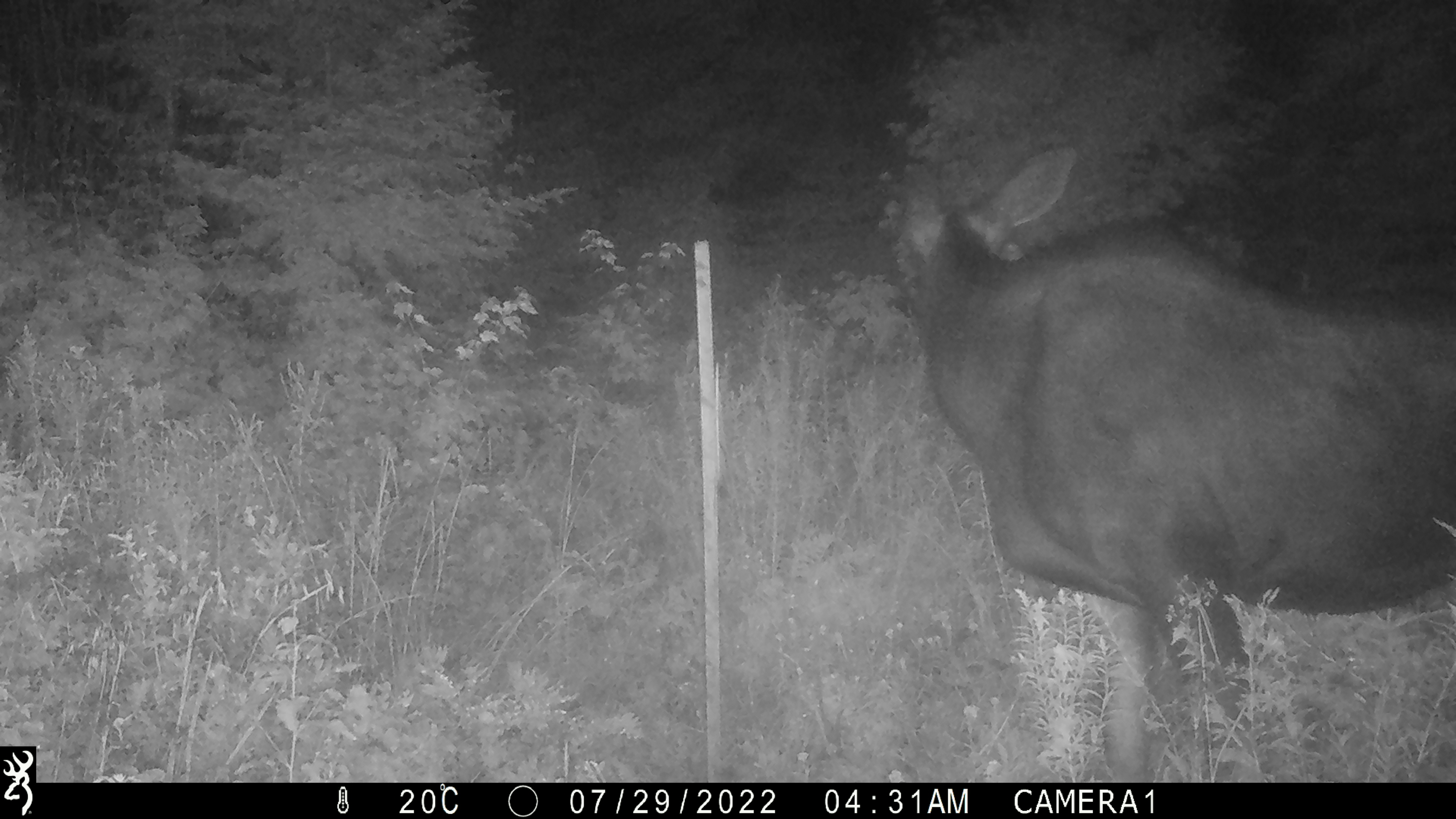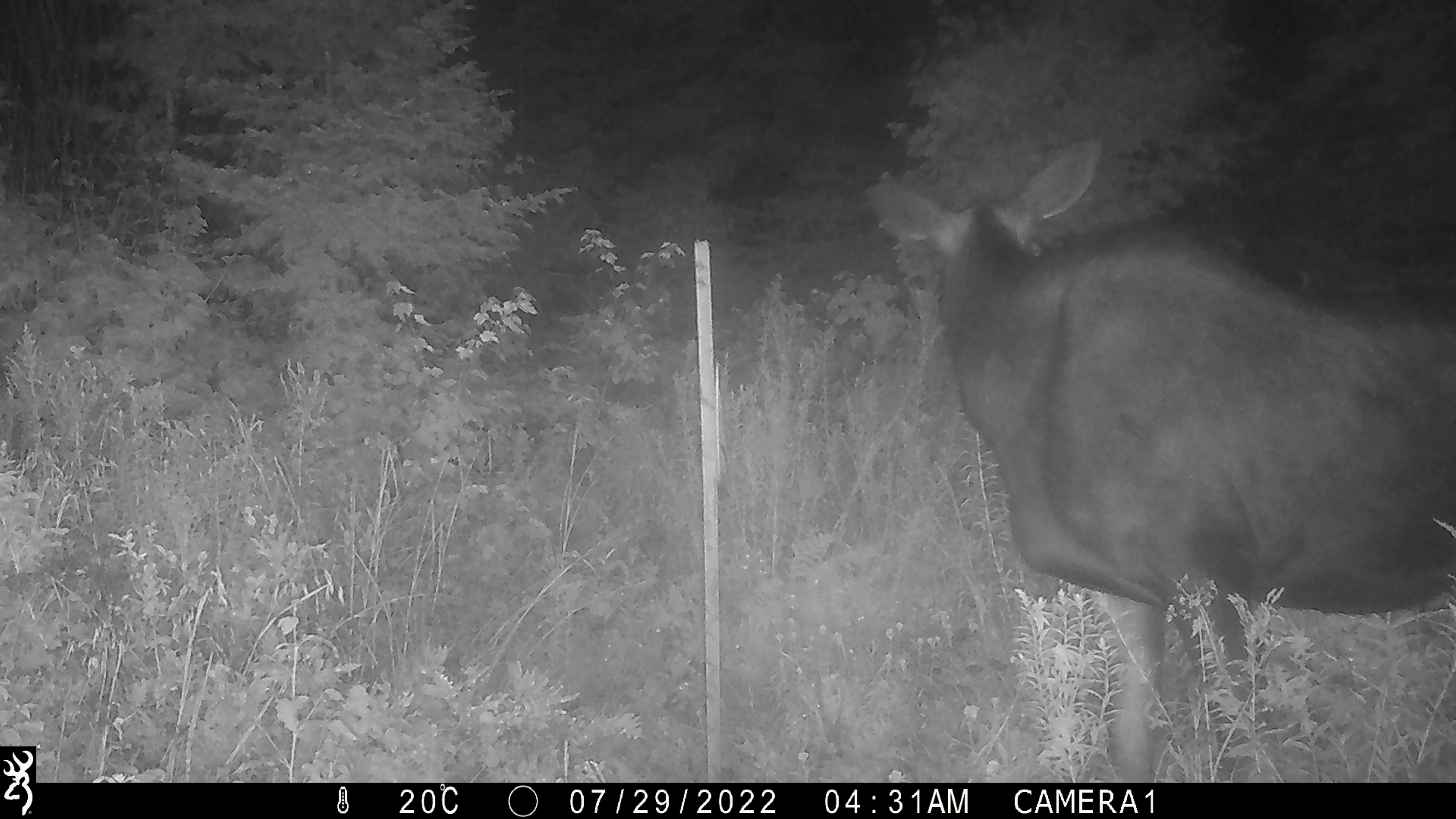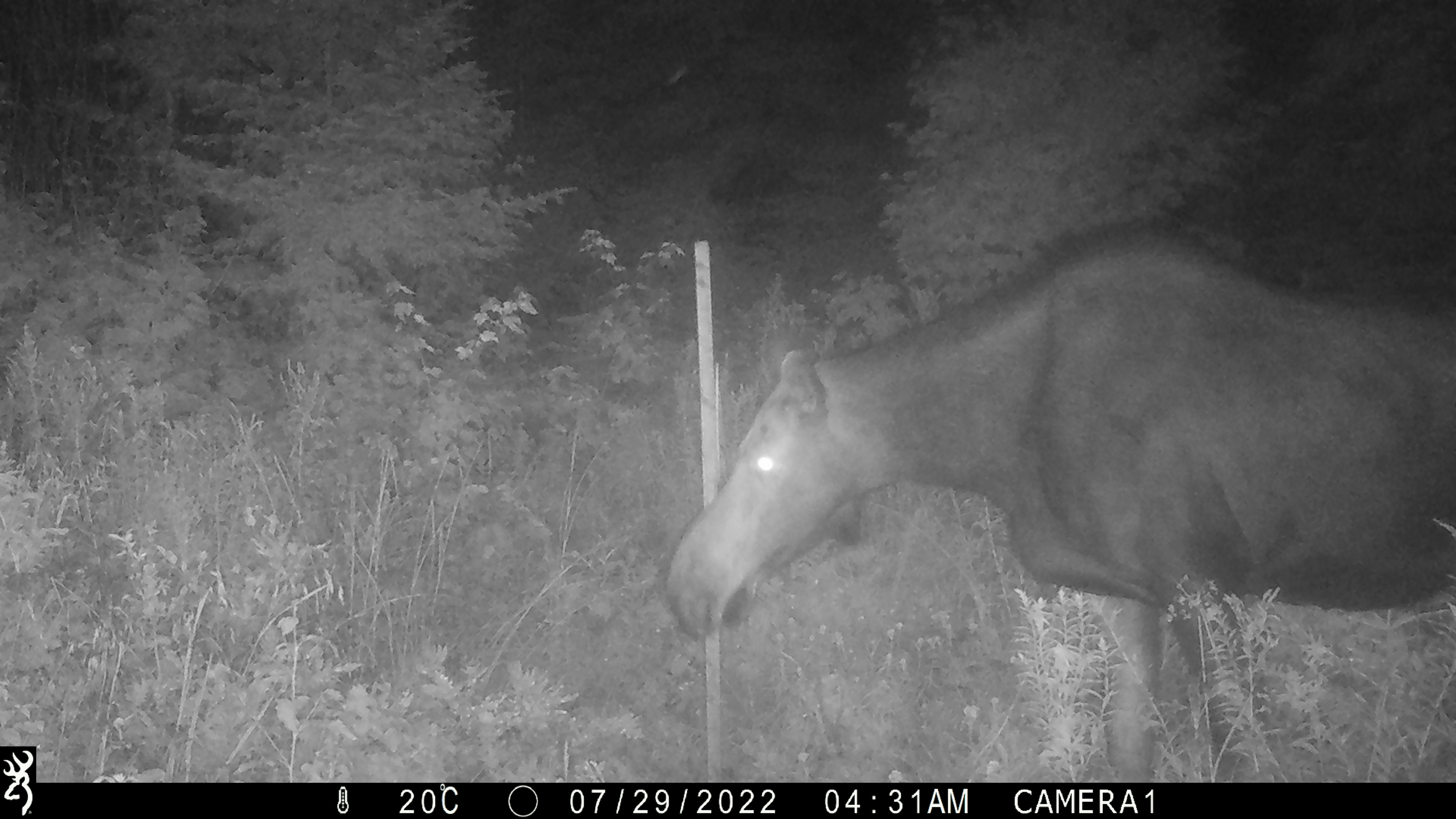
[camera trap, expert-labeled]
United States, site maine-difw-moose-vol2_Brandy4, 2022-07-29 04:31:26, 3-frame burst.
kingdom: Animalia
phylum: Chordata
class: Mammalia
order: Artiodactyla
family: Cervidae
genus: Alces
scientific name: Alces alces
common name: moose